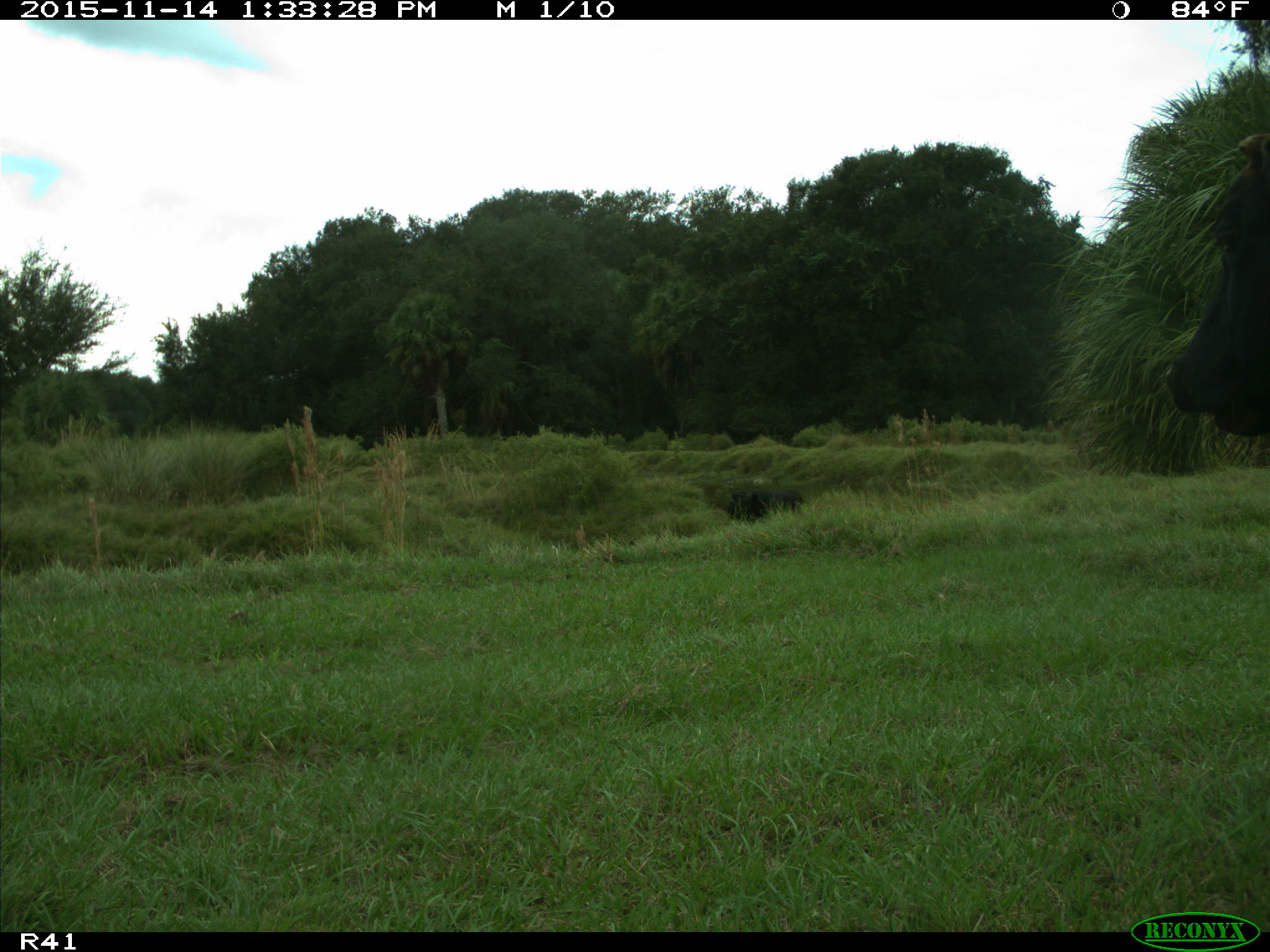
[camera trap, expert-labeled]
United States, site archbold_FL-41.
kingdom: Animalia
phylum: Chordata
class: Mammalia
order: Artiodactyla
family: Bovidae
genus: Bos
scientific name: Bos taurus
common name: domestic cow